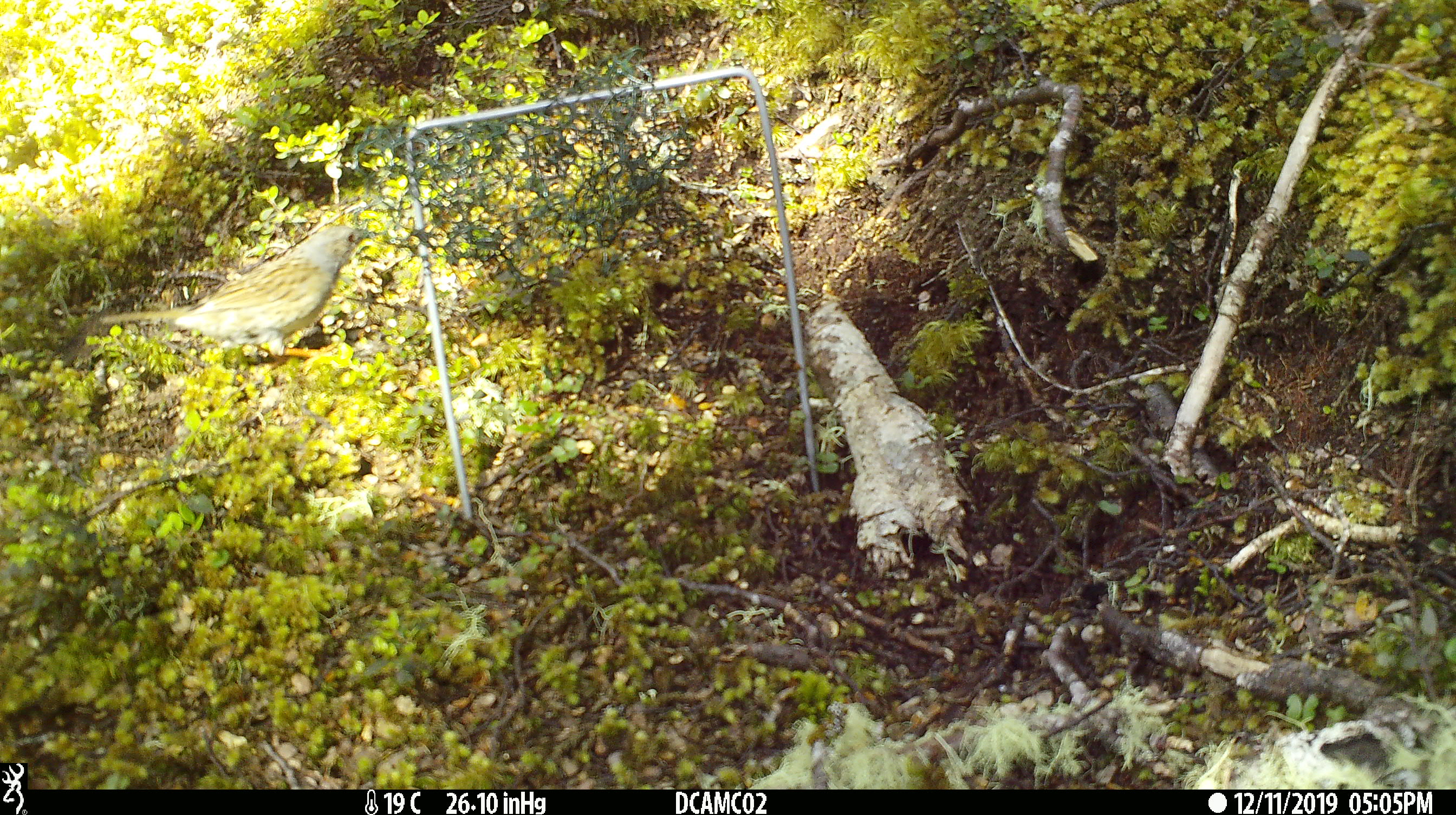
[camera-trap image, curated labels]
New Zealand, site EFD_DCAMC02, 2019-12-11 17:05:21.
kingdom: Animalia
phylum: Chordata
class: Aves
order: Passeriformes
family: Prunellidae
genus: Prunella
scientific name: Prunella modularis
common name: dunnock